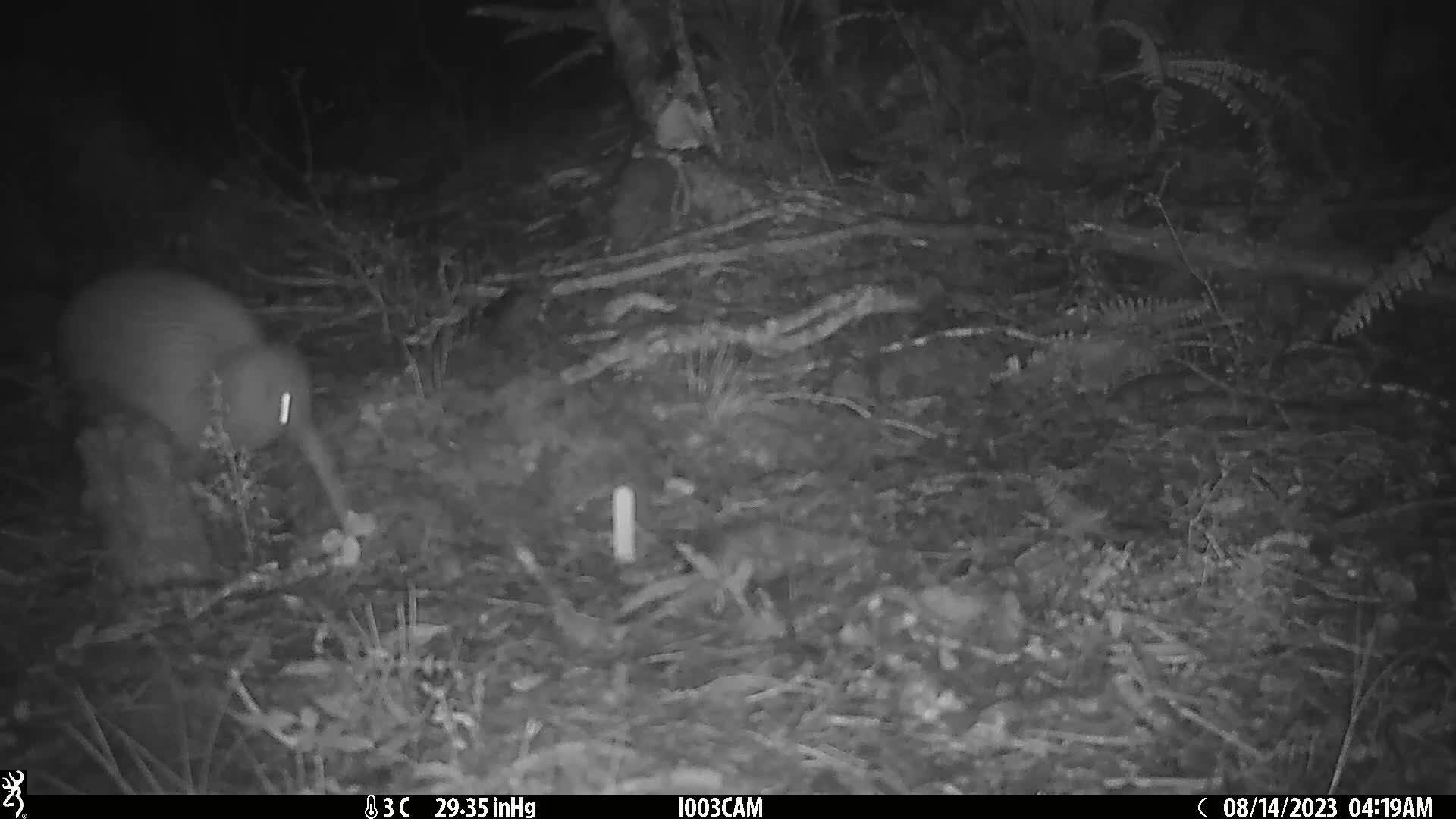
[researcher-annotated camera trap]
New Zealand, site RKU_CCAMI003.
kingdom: Animalia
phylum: Chordata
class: Aves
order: Apterygiformes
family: Apterygidae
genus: Apteryx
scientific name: Apteryx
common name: kiwi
Kiwi (Apteryx).